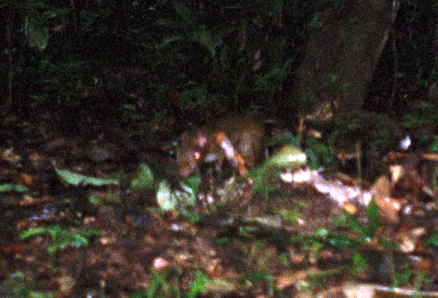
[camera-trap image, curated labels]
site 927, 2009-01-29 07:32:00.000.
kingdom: Animalia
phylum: Chordata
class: Mammalia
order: Rodentia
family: Dasyproctidae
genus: Myoprocta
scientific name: Myoprocta pratti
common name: green acouchi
Myoprocta pratti (green acouchi).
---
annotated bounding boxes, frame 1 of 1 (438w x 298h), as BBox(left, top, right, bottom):
myoprocta pratti: BBox(174, 112, 266, 185)